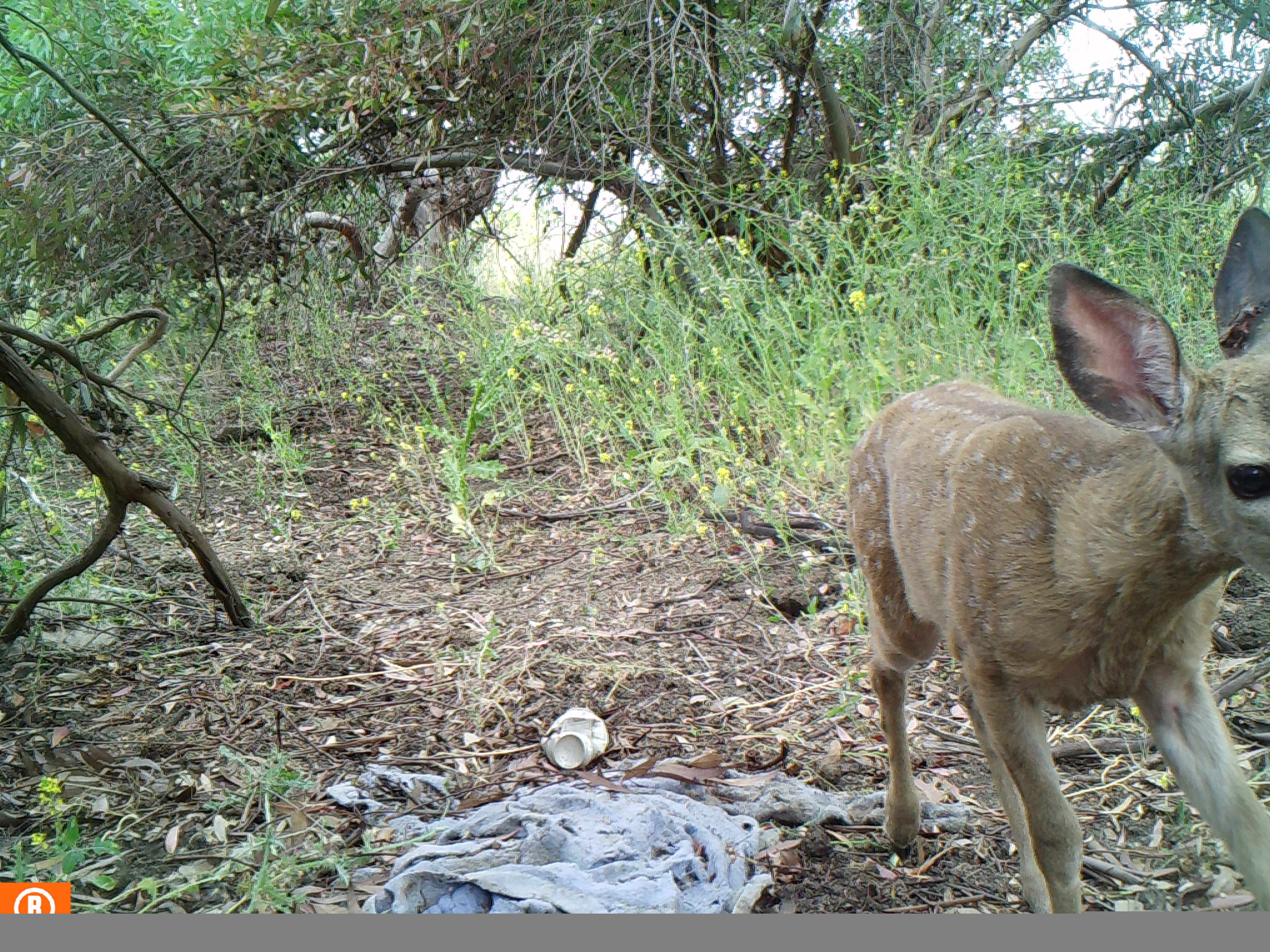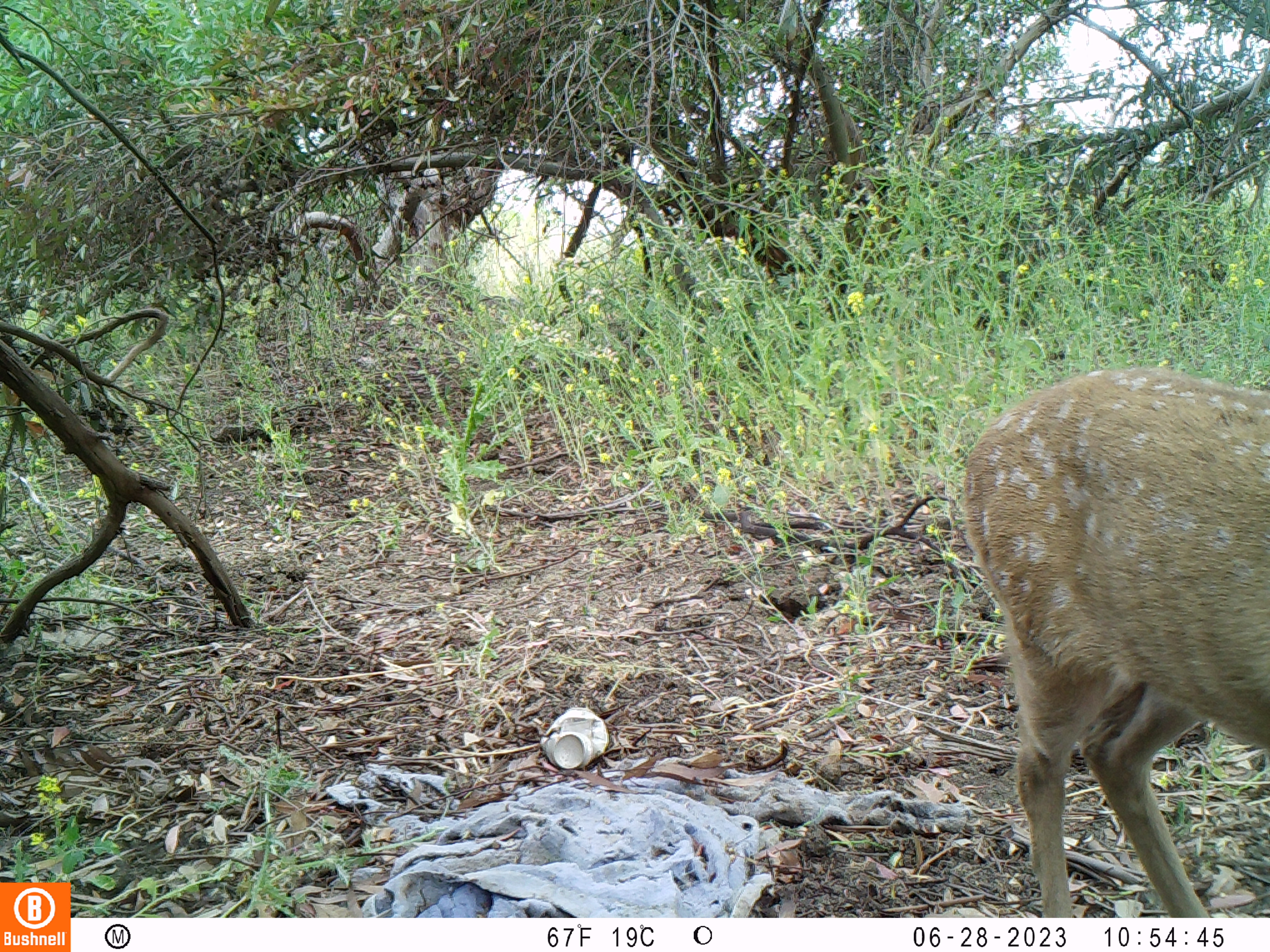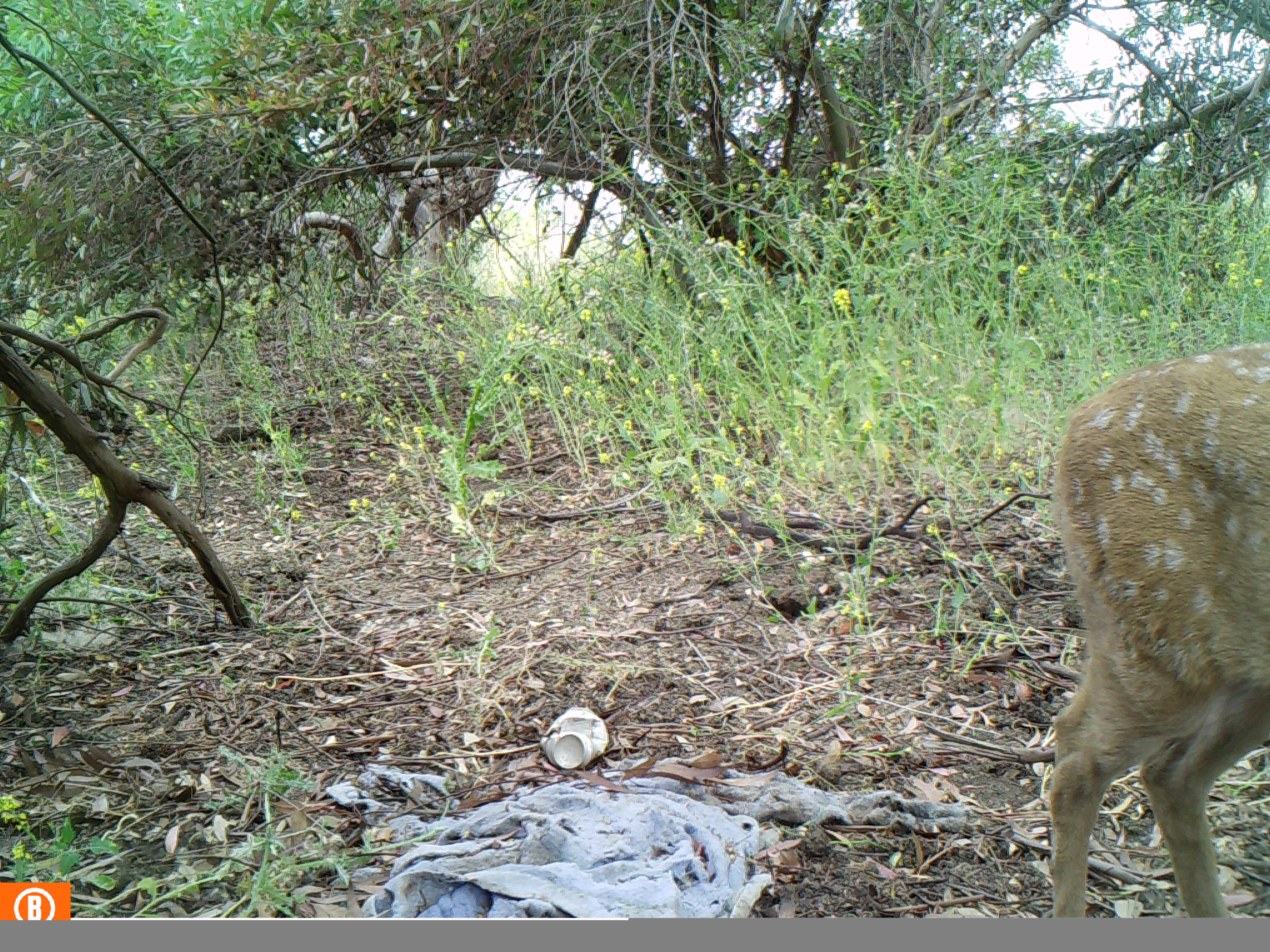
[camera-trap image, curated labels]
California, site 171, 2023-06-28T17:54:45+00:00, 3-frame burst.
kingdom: Animalia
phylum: Chordata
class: Mammalia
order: Artiodactyla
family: Cervidae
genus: Odocoileus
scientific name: Odocoileus hemionus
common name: mule deer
Mule deer (Odocoileus hemionus).